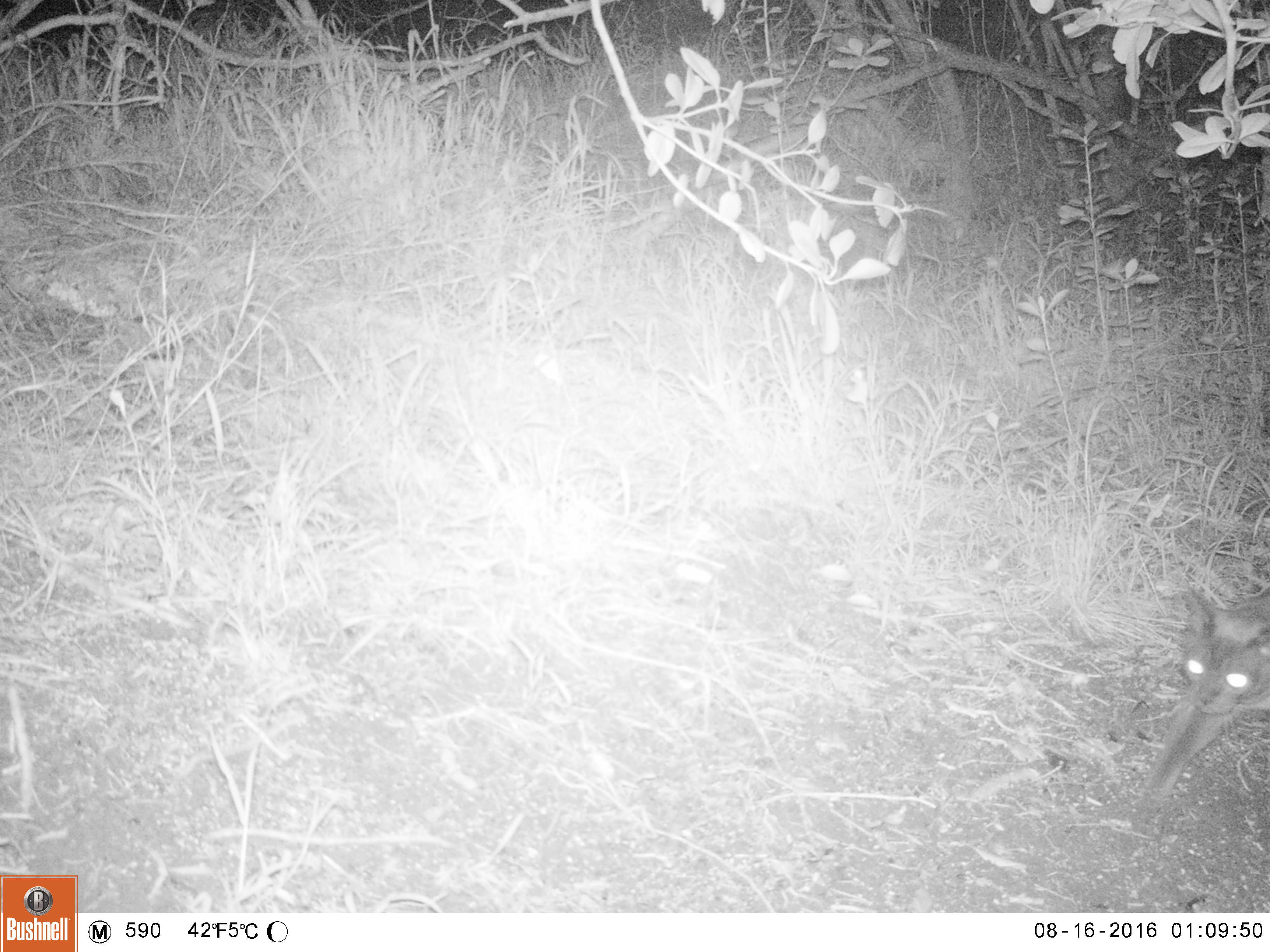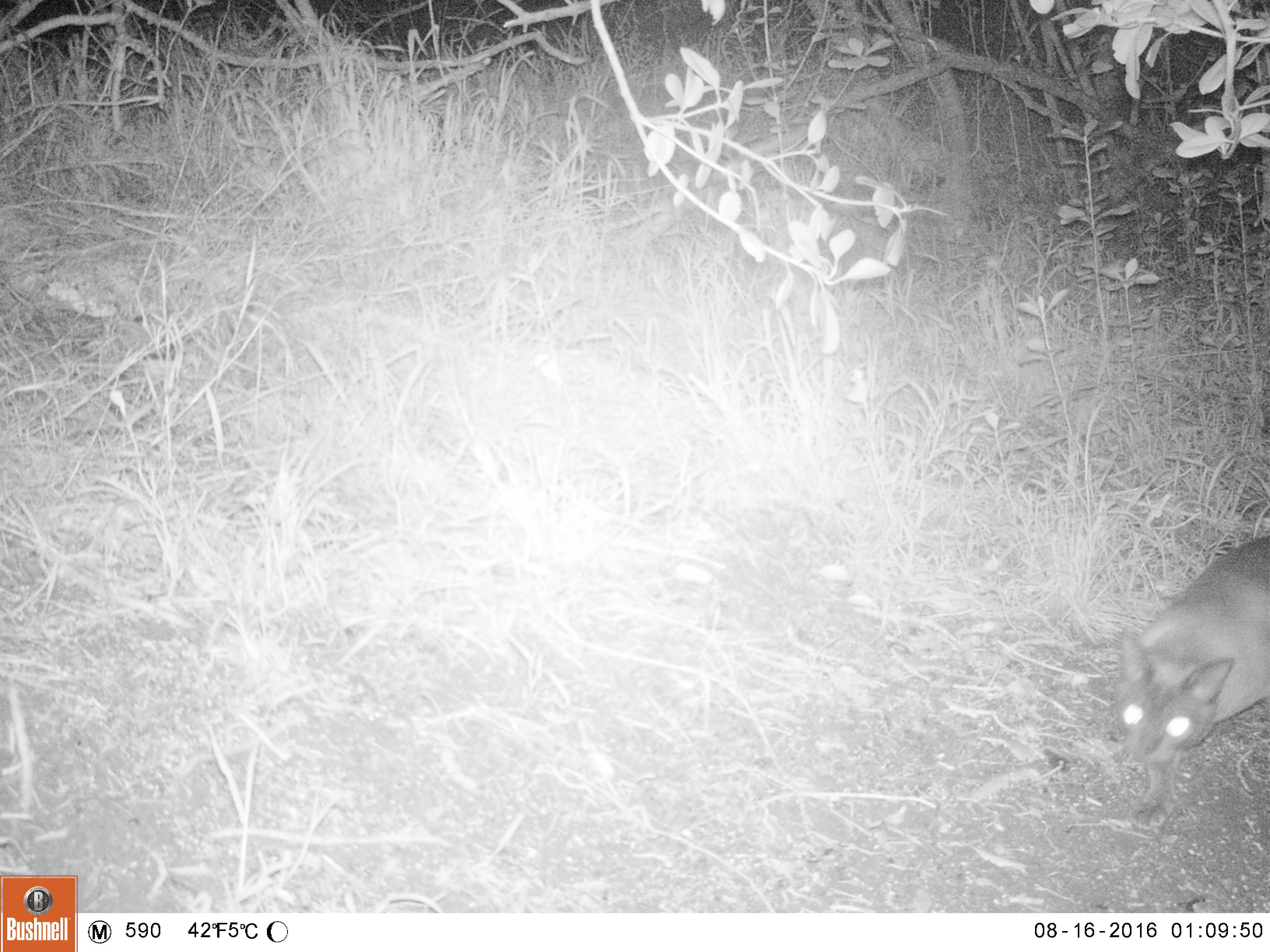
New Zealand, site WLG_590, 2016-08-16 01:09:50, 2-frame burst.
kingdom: Animalia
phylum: Chordata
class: Mammalia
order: Carnivora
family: Felidae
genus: Felis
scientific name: Felis catus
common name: domestic cat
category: cat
Cat (domestic cat) (Felis catus).